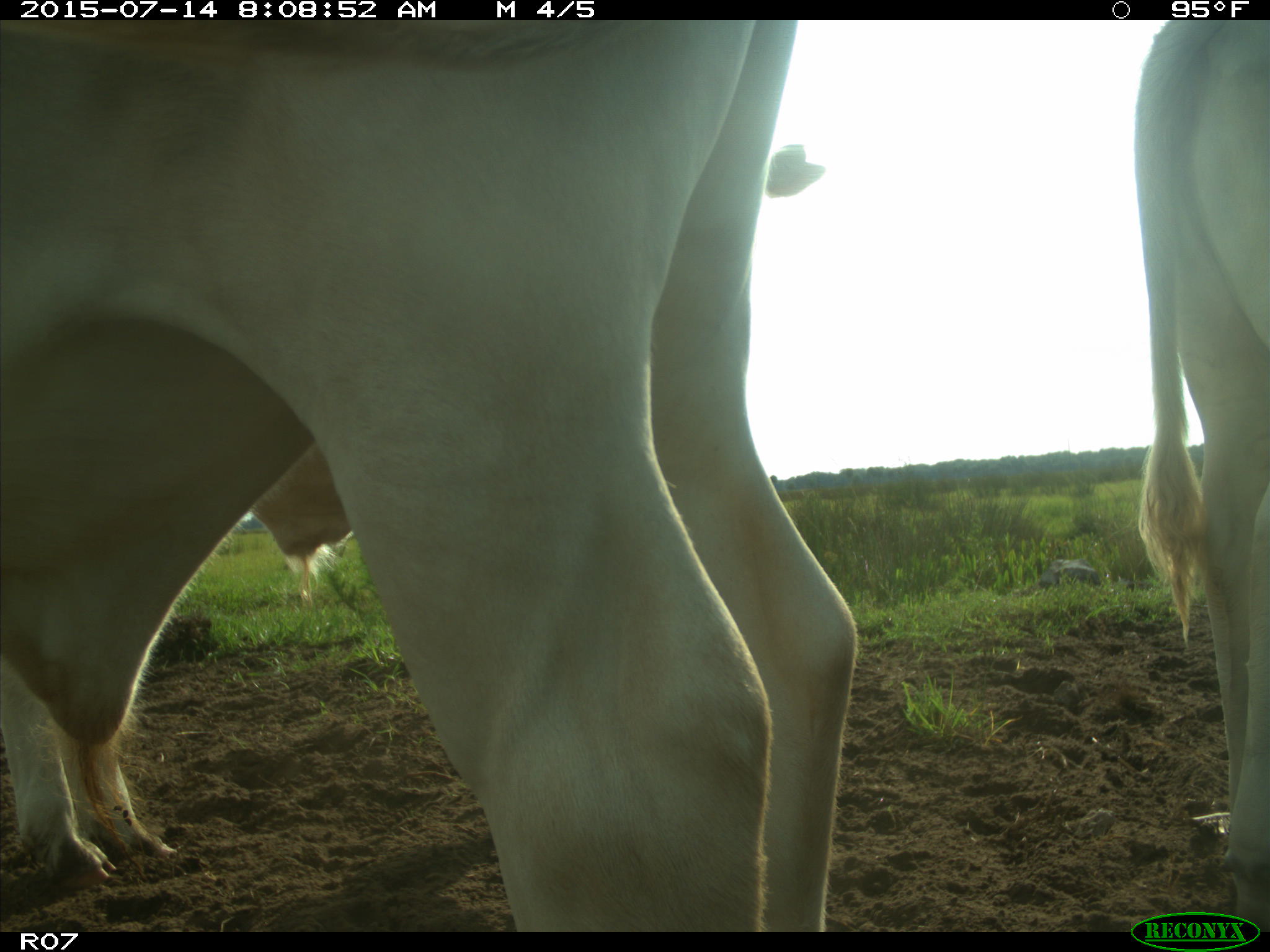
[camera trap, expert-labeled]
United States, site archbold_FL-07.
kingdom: Animalia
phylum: Chordata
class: Mammalia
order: Artiodactyla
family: Bovidae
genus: Bos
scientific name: Bos taurus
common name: domestic cow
Bos taurus (domestic cow).